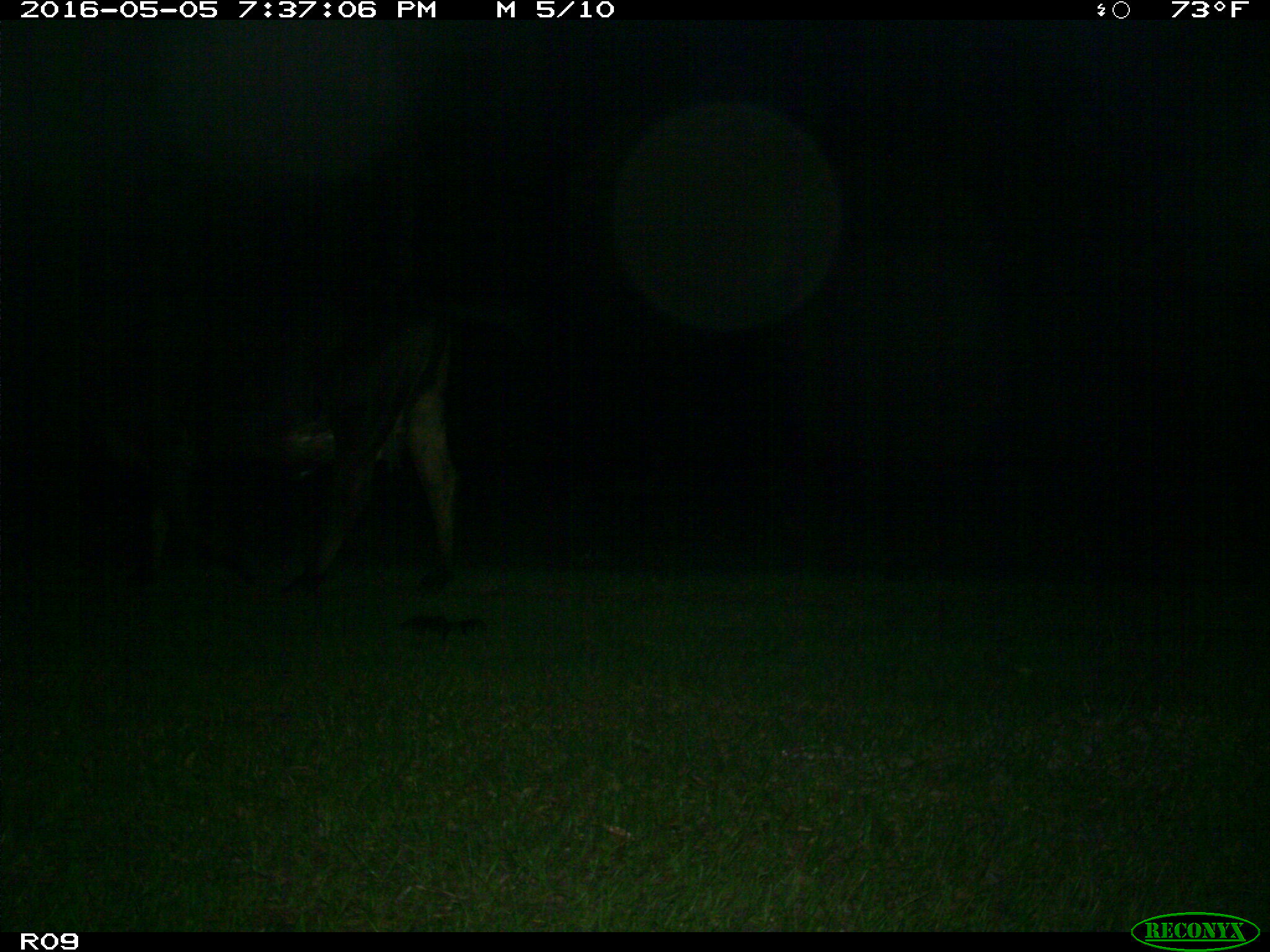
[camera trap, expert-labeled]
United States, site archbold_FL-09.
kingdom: Animalia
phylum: Chordata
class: Mammalia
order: Artiodactyla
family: Bovidae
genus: Bos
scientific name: Bos taurus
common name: domestic cow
Bos taurus (domestic cow).